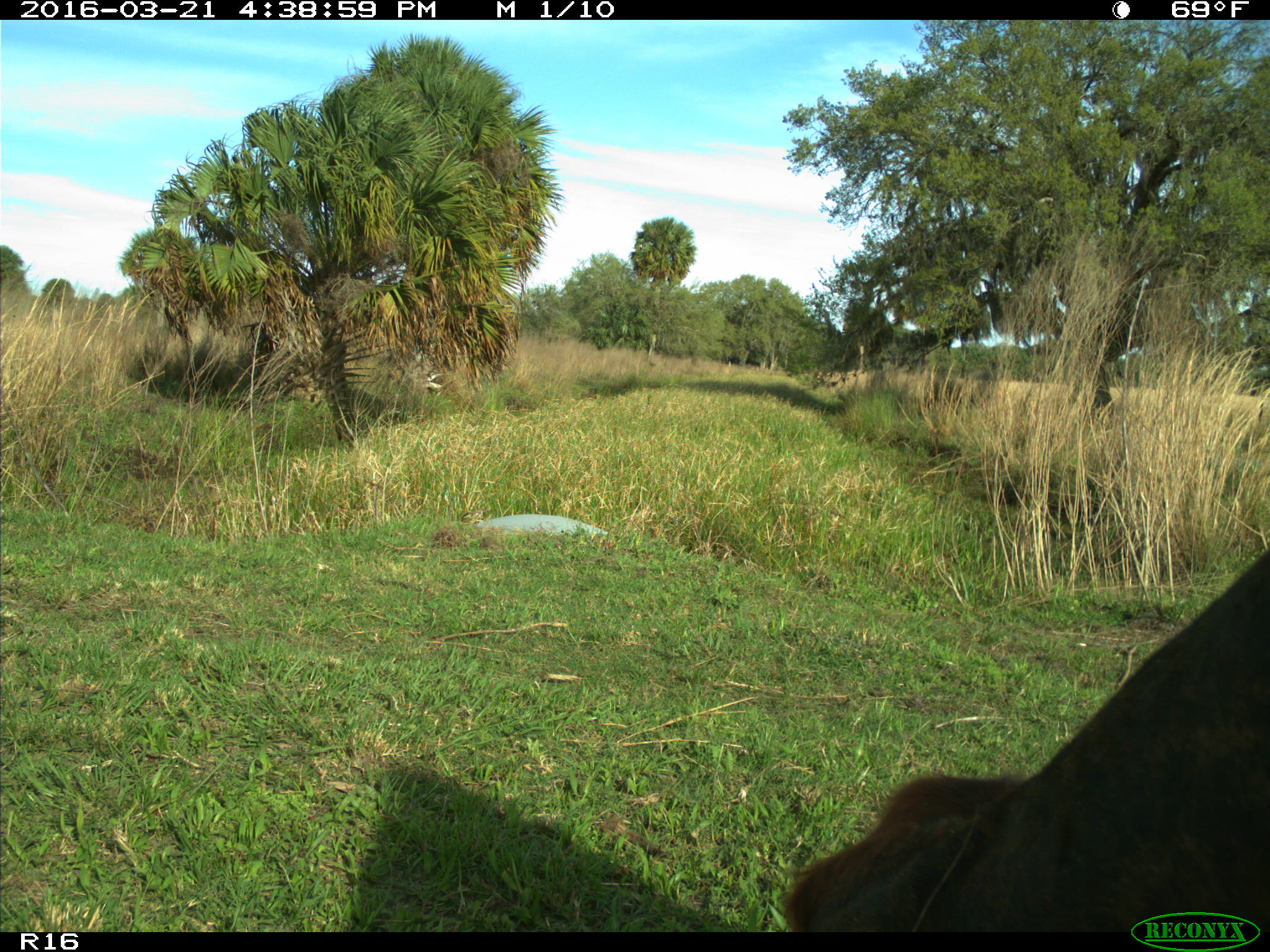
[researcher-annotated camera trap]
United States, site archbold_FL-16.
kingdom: Animalia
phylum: Chordata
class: Mammalia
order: Artiodactyla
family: Bovidae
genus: Bos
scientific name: Bos taurus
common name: domestic cow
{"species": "Bos taurus (domestic cow)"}